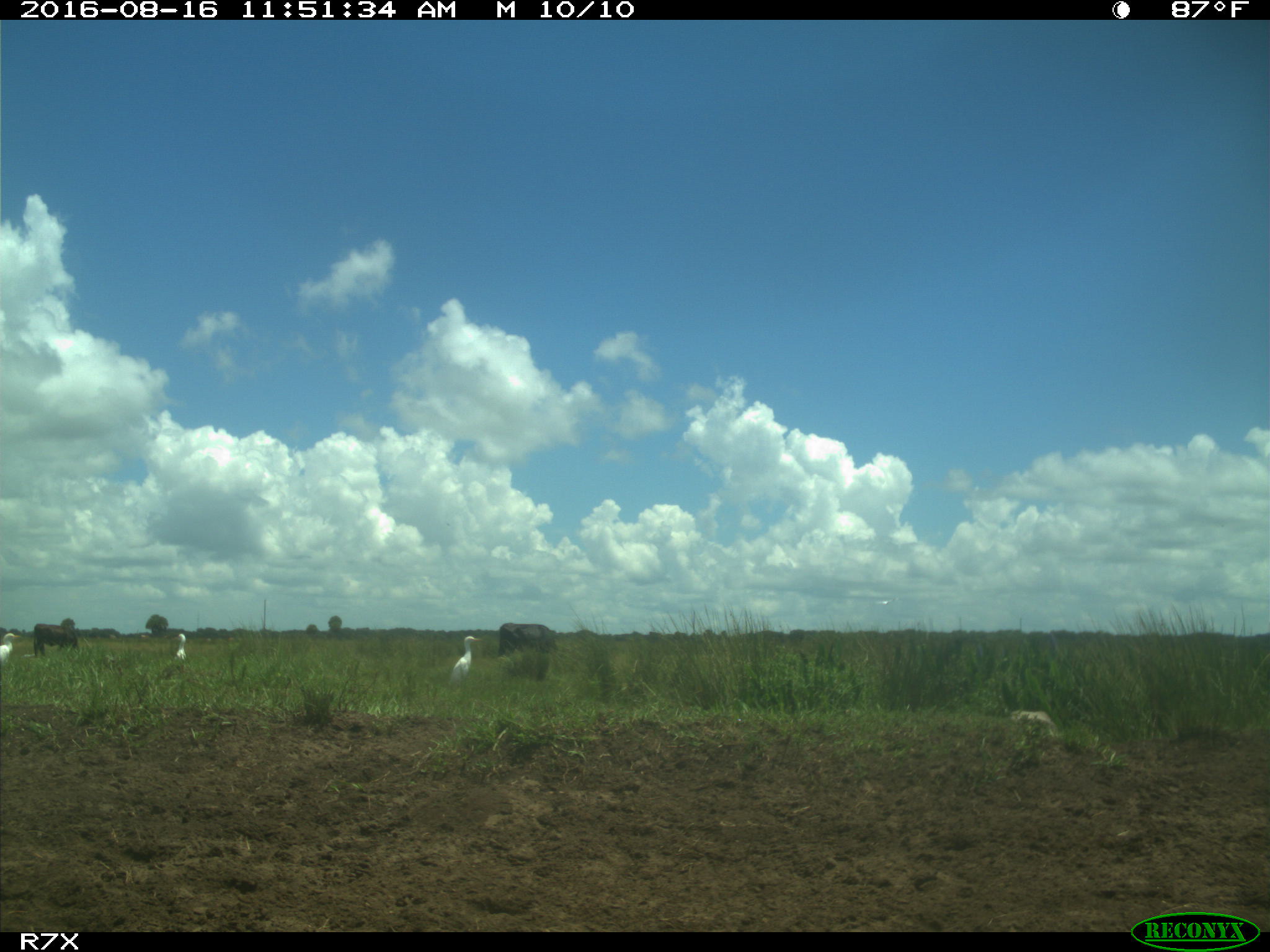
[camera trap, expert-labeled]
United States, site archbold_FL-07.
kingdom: Animalia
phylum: Chordata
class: Mammalia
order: Artiodactyla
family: Bovidae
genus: Bos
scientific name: Bos taurus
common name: domestic cow